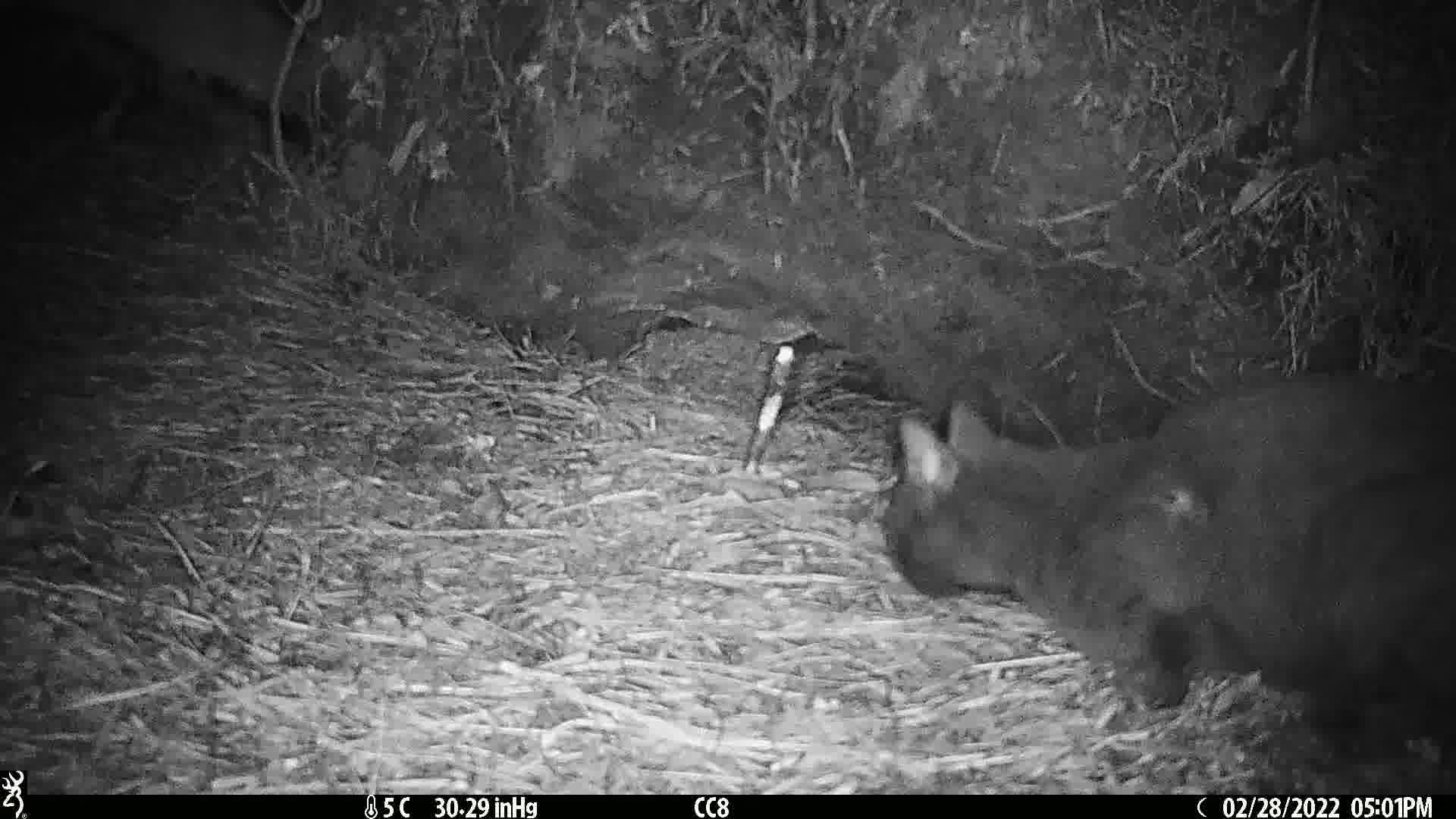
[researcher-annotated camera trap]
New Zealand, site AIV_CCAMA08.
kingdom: Animalia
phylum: Chordata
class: Mammalia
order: Carnivora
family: Felidae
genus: Felis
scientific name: Felis catus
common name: domestic cat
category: cat